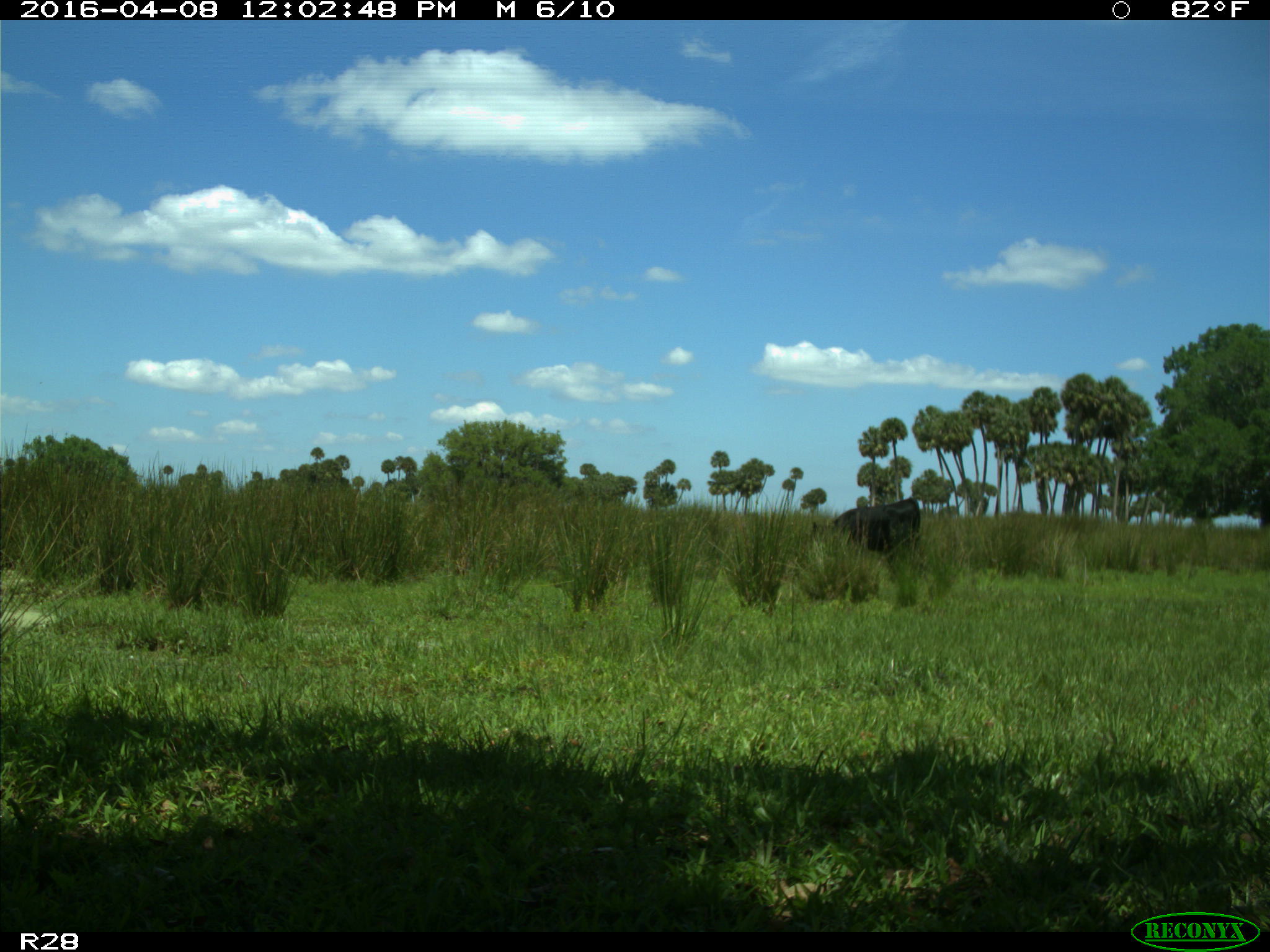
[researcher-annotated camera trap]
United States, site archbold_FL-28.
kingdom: Animalia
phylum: Chordata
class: Mammalia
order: Artiodactyla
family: Bovidae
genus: Bos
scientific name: Bos taurus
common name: domestic cow